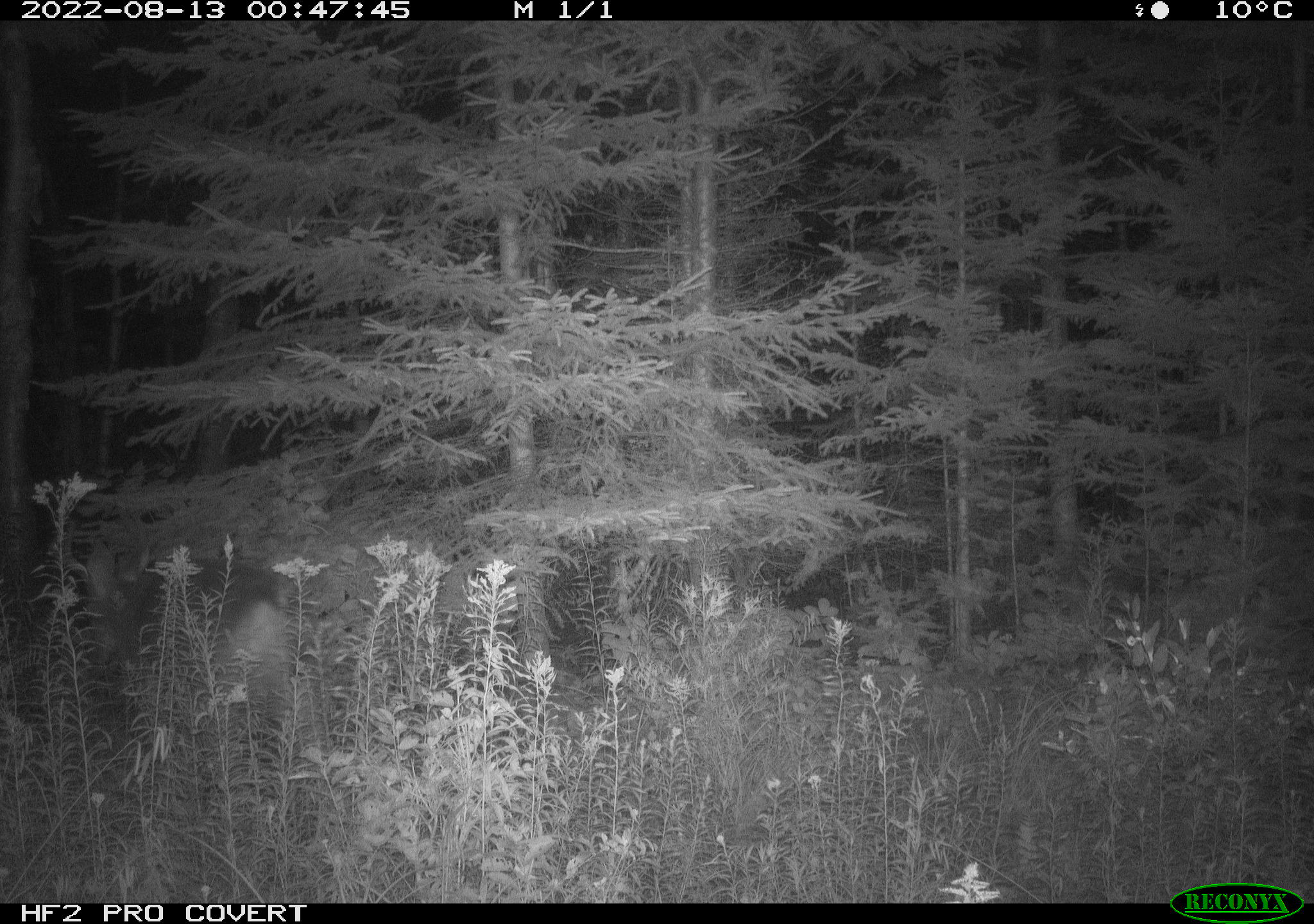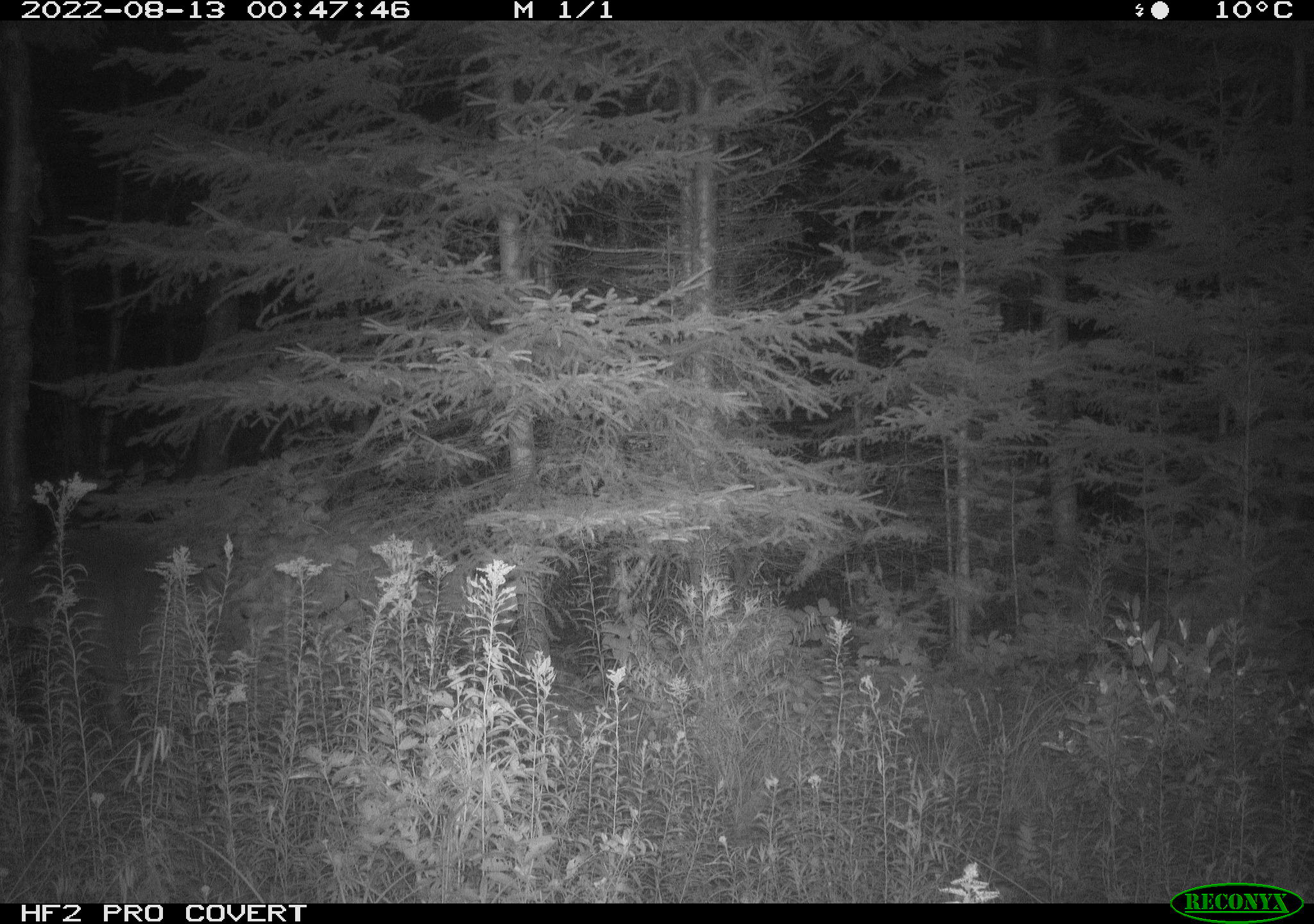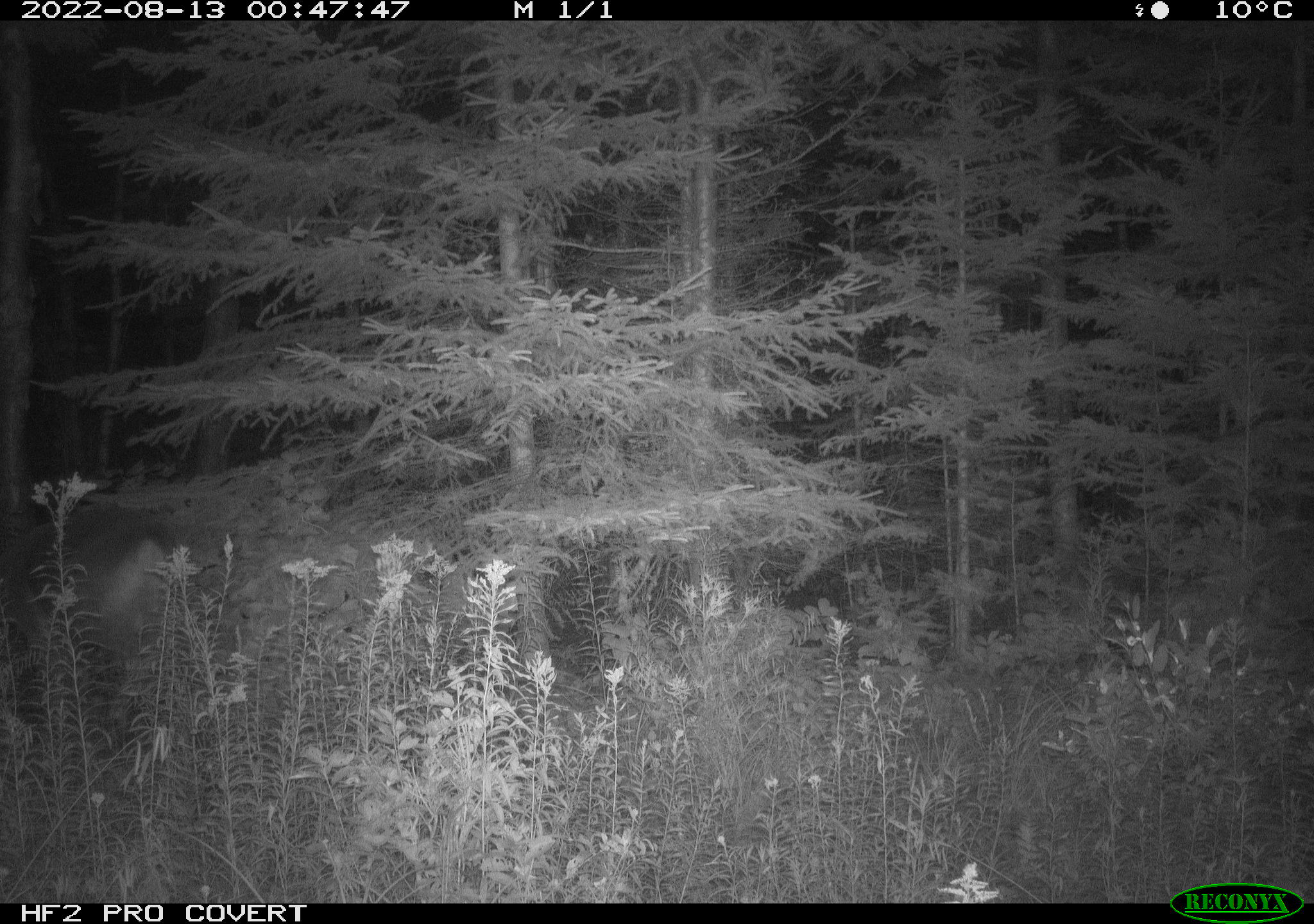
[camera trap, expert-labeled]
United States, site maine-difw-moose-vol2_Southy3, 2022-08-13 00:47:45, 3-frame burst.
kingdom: Animalia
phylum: Chordata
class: Mammalia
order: Artiodactyla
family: Cervidae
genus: Odocoileus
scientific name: Odocoileus virginianus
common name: white-tailed deer